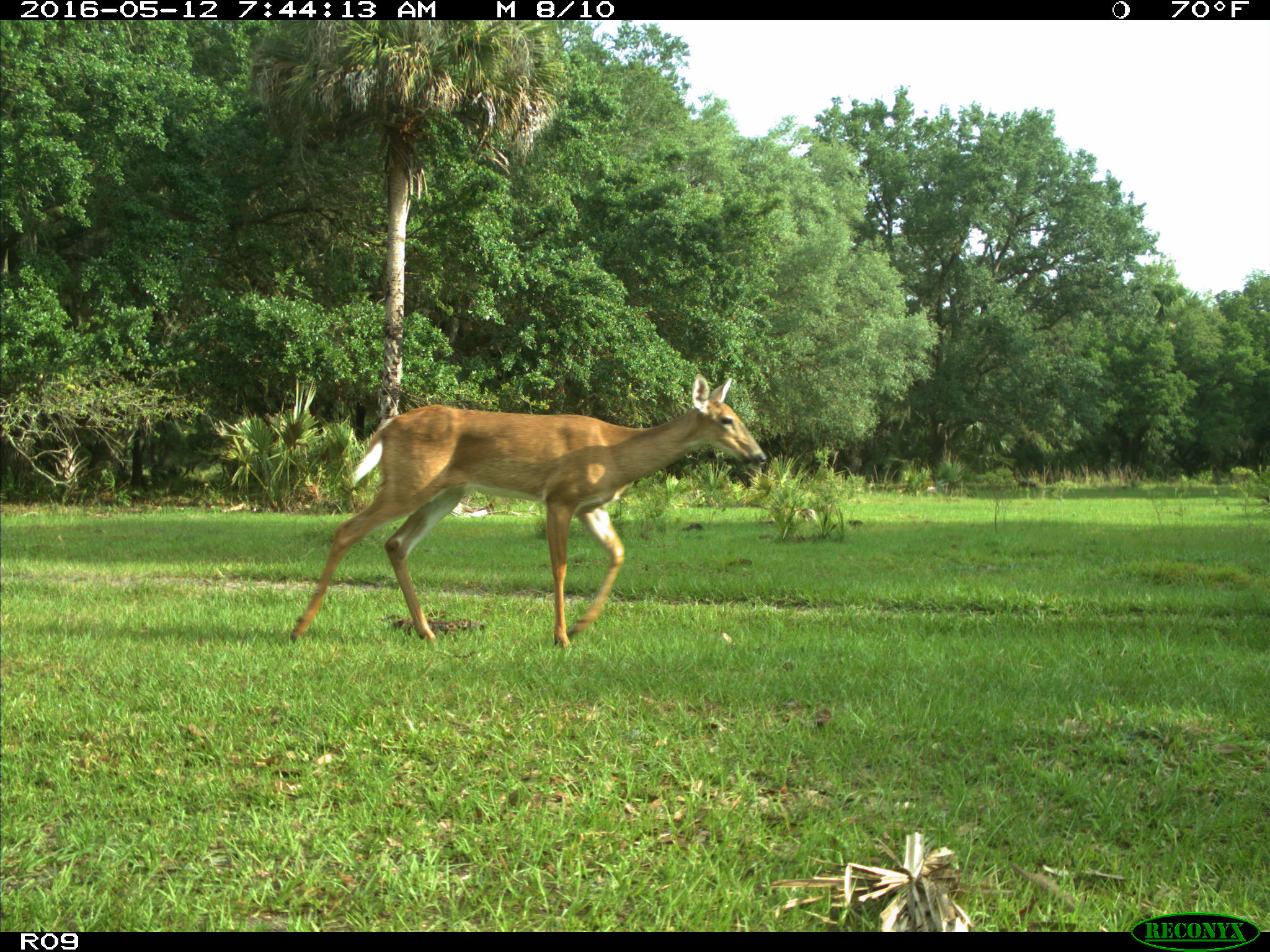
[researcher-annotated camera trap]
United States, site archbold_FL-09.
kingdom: Animalia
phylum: Chordata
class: Mammalia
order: Artiodactyla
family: Cervidae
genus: Odocoileus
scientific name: Odocoileus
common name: deer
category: unidentified deer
Unidentified deer (deer) (Odocoileus).